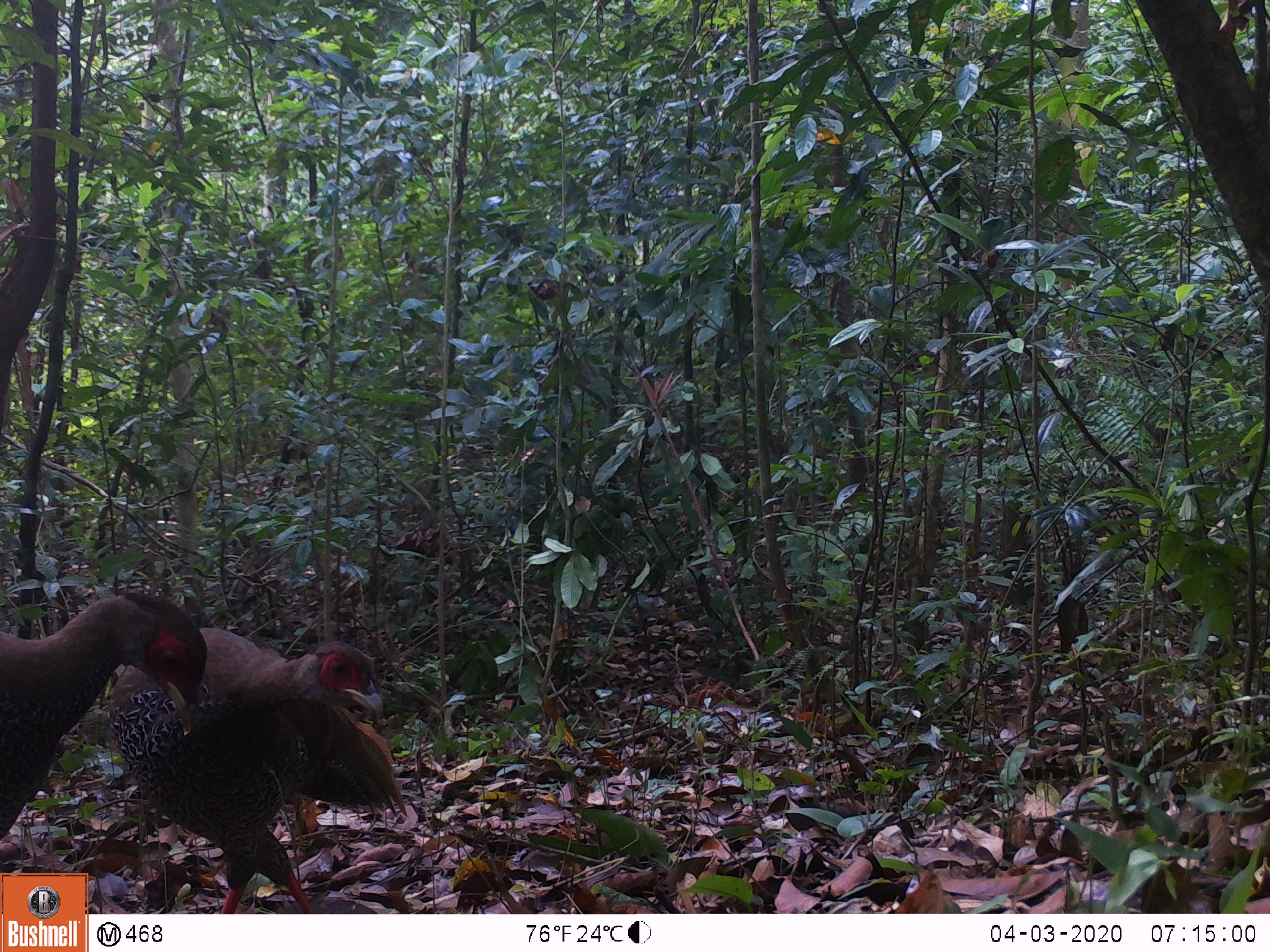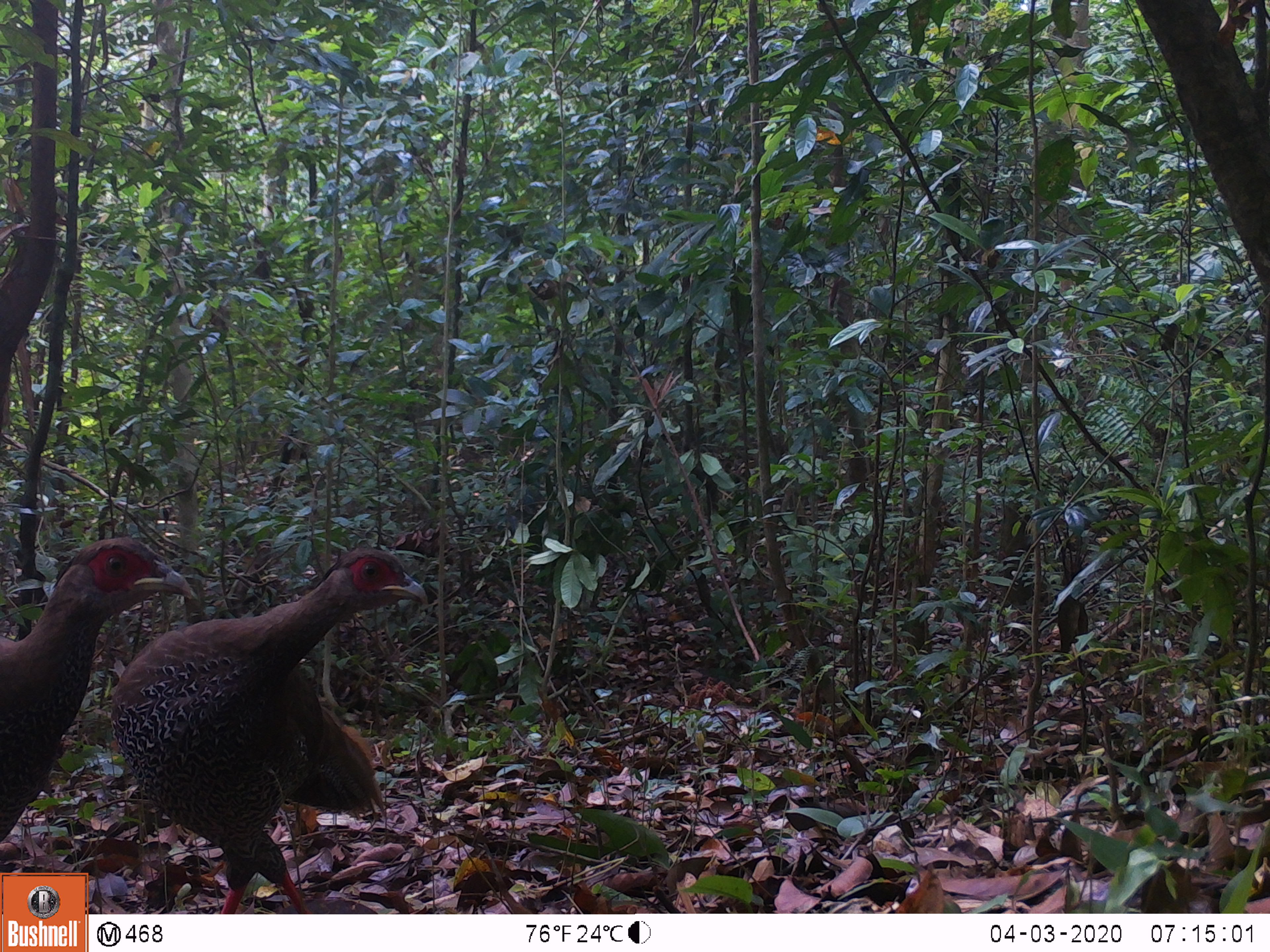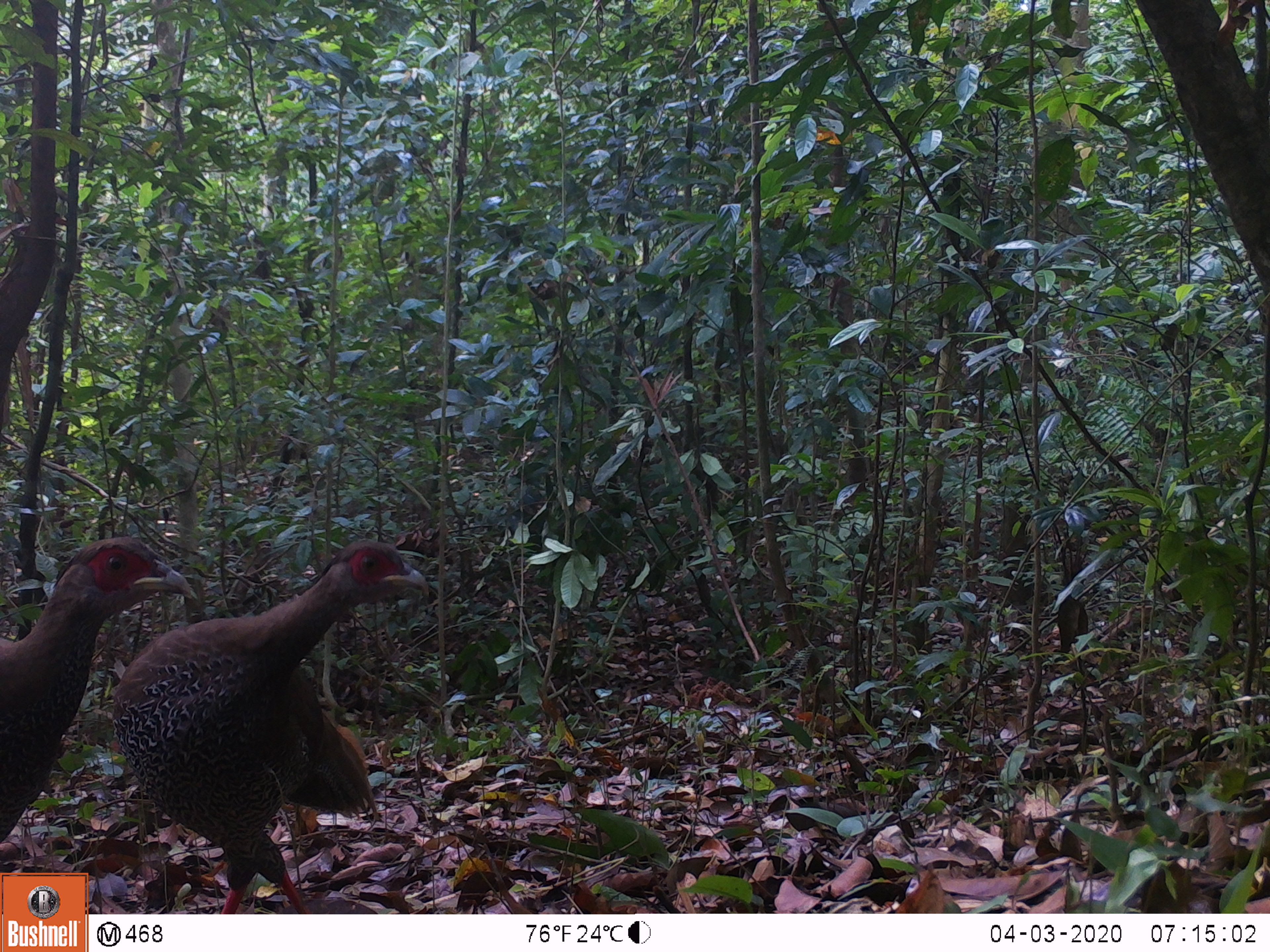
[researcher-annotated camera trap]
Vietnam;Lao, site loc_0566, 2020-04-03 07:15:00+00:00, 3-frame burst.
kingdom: Animalia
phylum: Chordata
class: Aves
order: Galliformes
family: Phasianidae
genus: Lophura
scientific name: Lophura nycthemera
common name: silver pheasant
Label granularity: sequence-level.